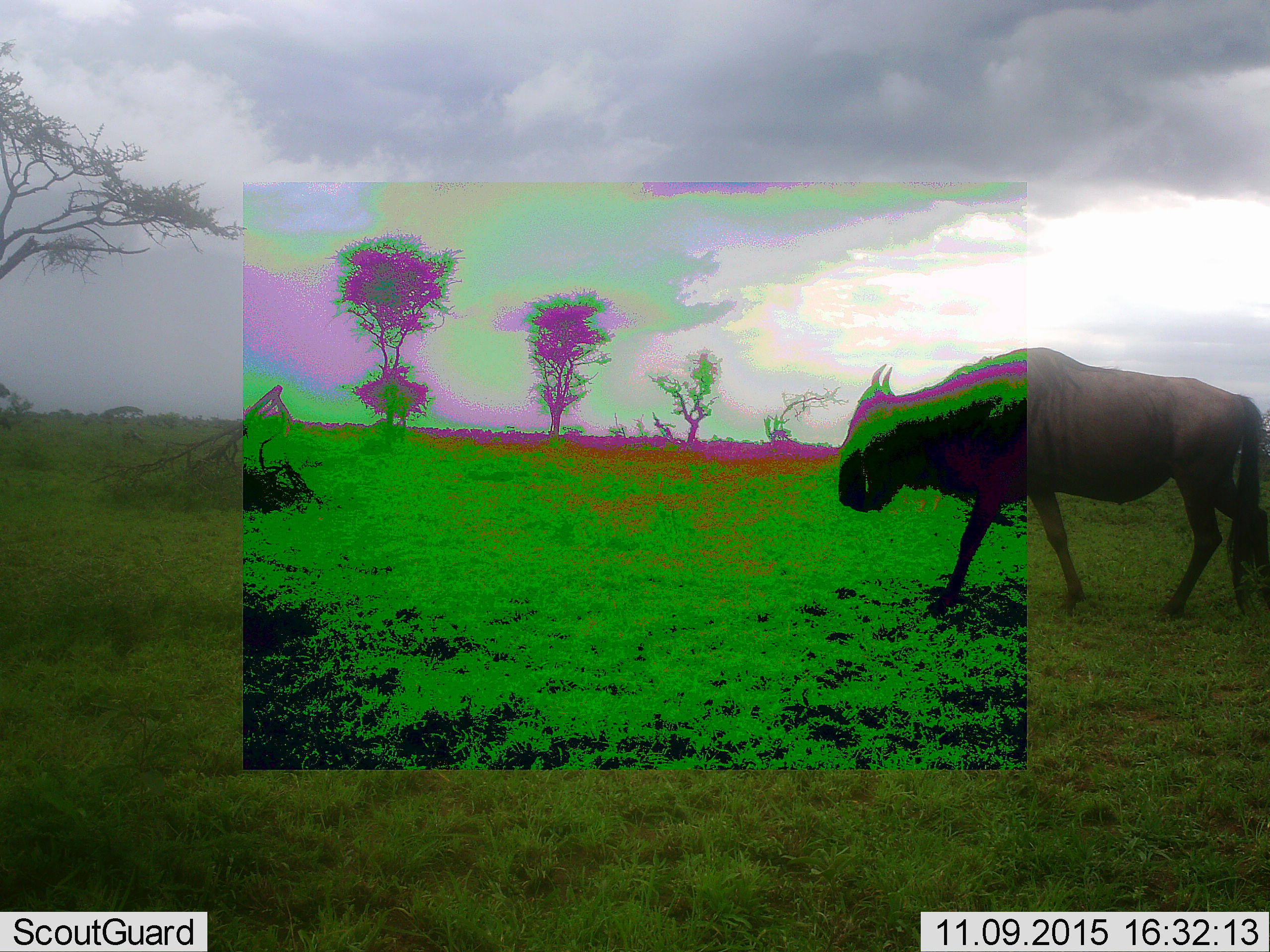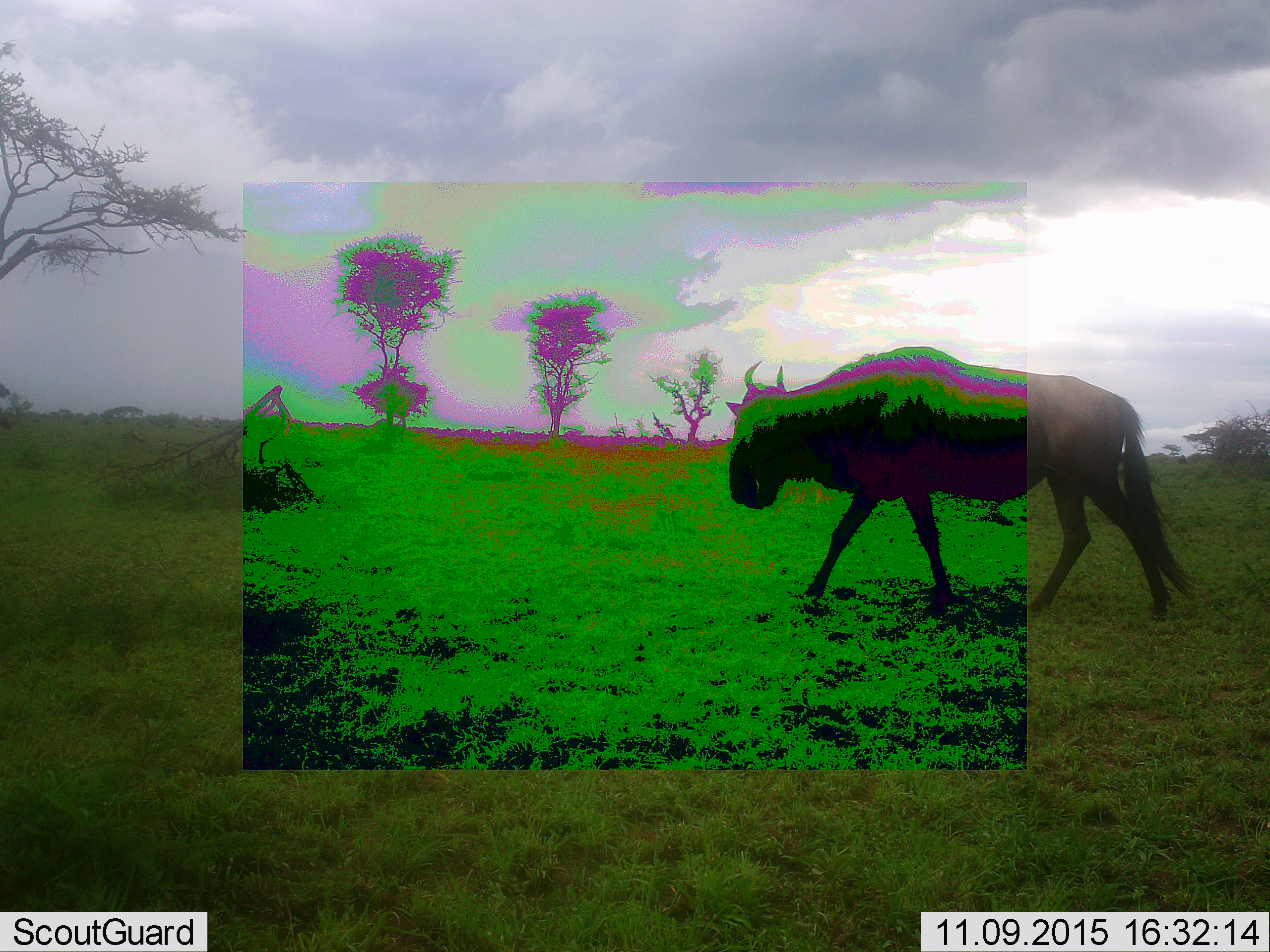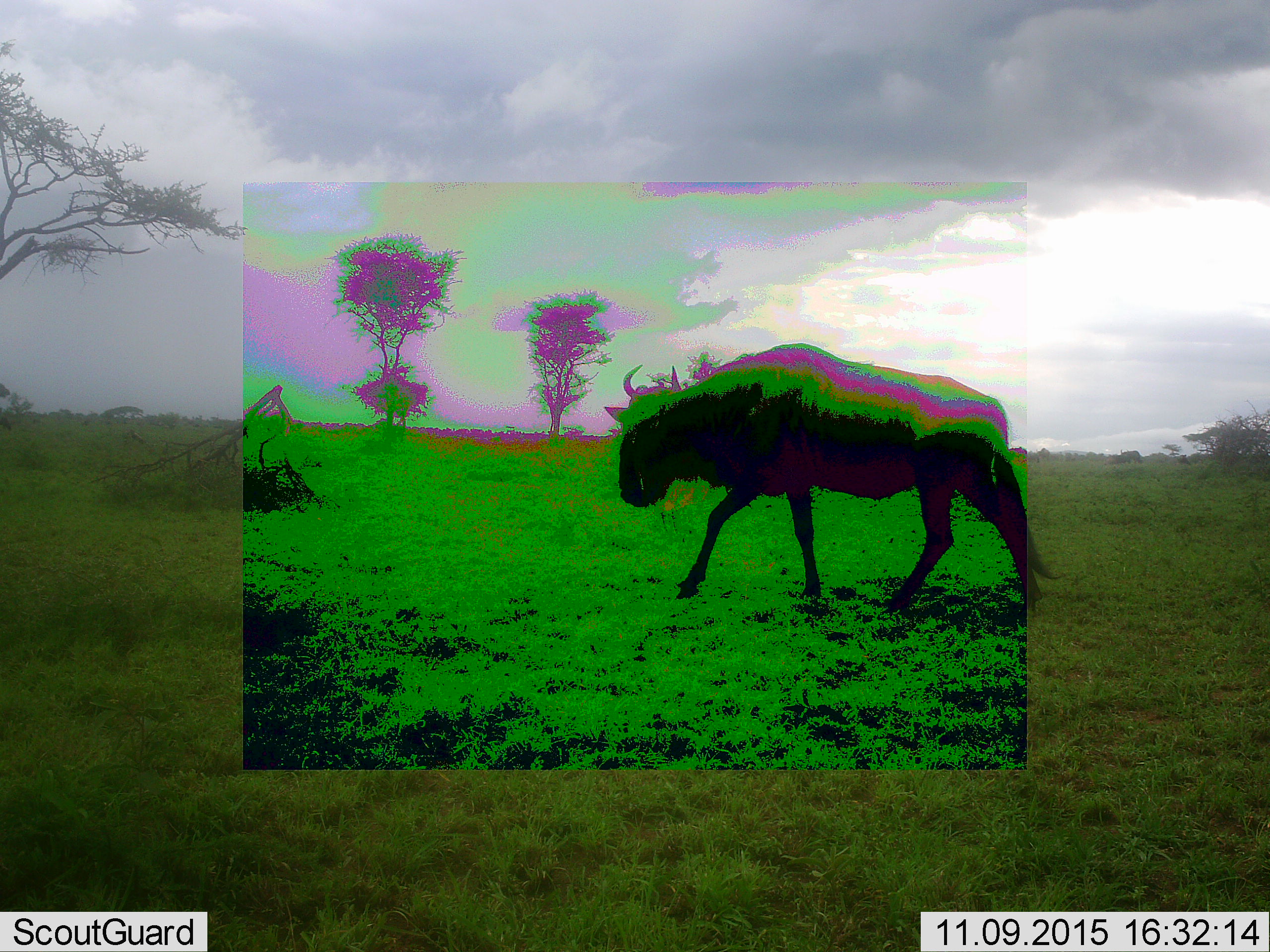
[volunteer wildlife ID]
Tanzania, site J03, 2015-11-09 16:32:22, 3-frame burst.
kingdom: Animalia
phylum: Chordata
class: Mammalia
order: Artiodactyla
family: Bovidae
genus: Connochaetes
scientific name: Connochaetes taurinus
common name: blue wildebeest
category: wildebeest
Wildebeest (blue wildebeest) (Connochaetes taurinus), count 1. Behavior (volunteer vote fractions): standing 11%, resting 0%, moving 100%, interacting 0%. Young present (vote fraction): 0%. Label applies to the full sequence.